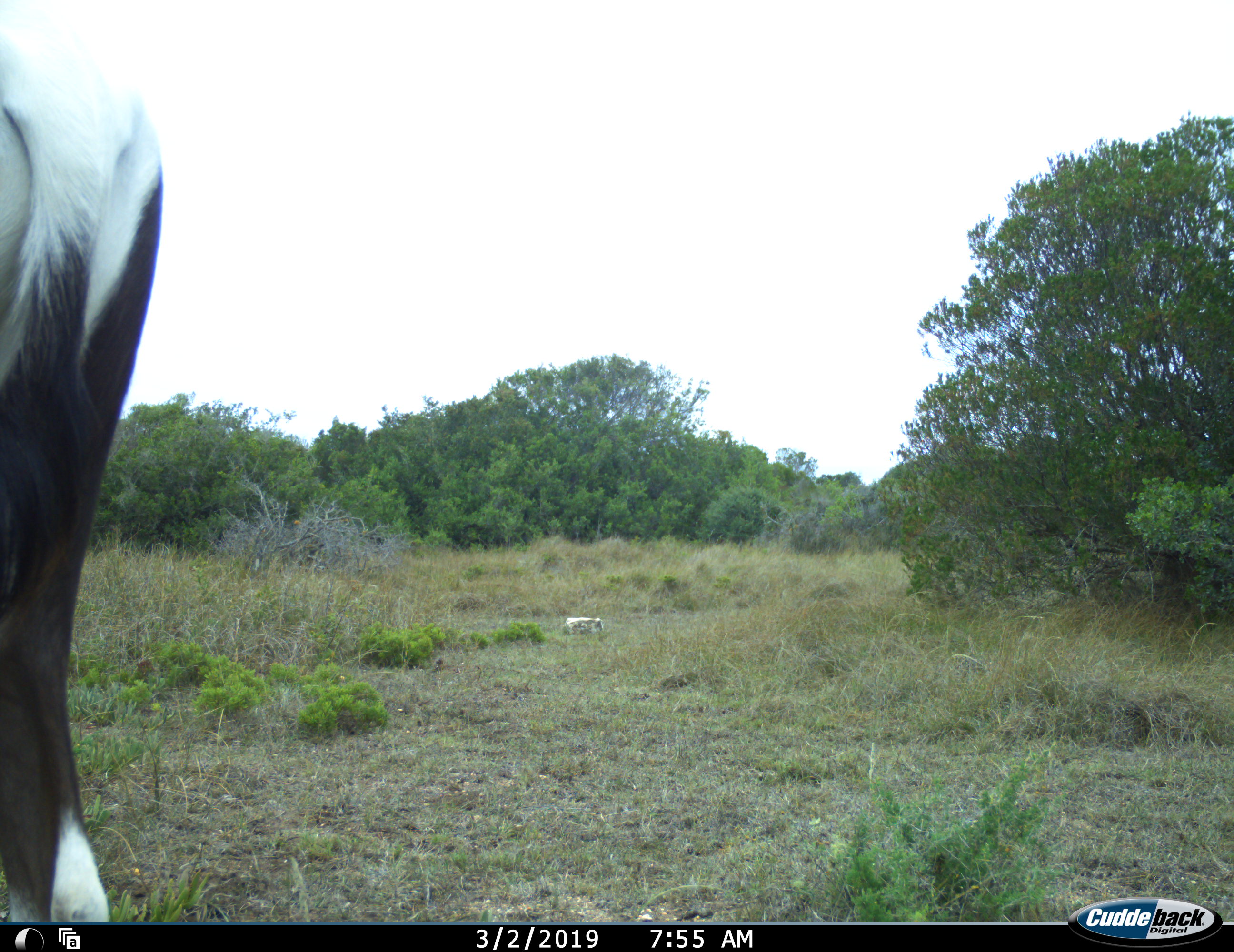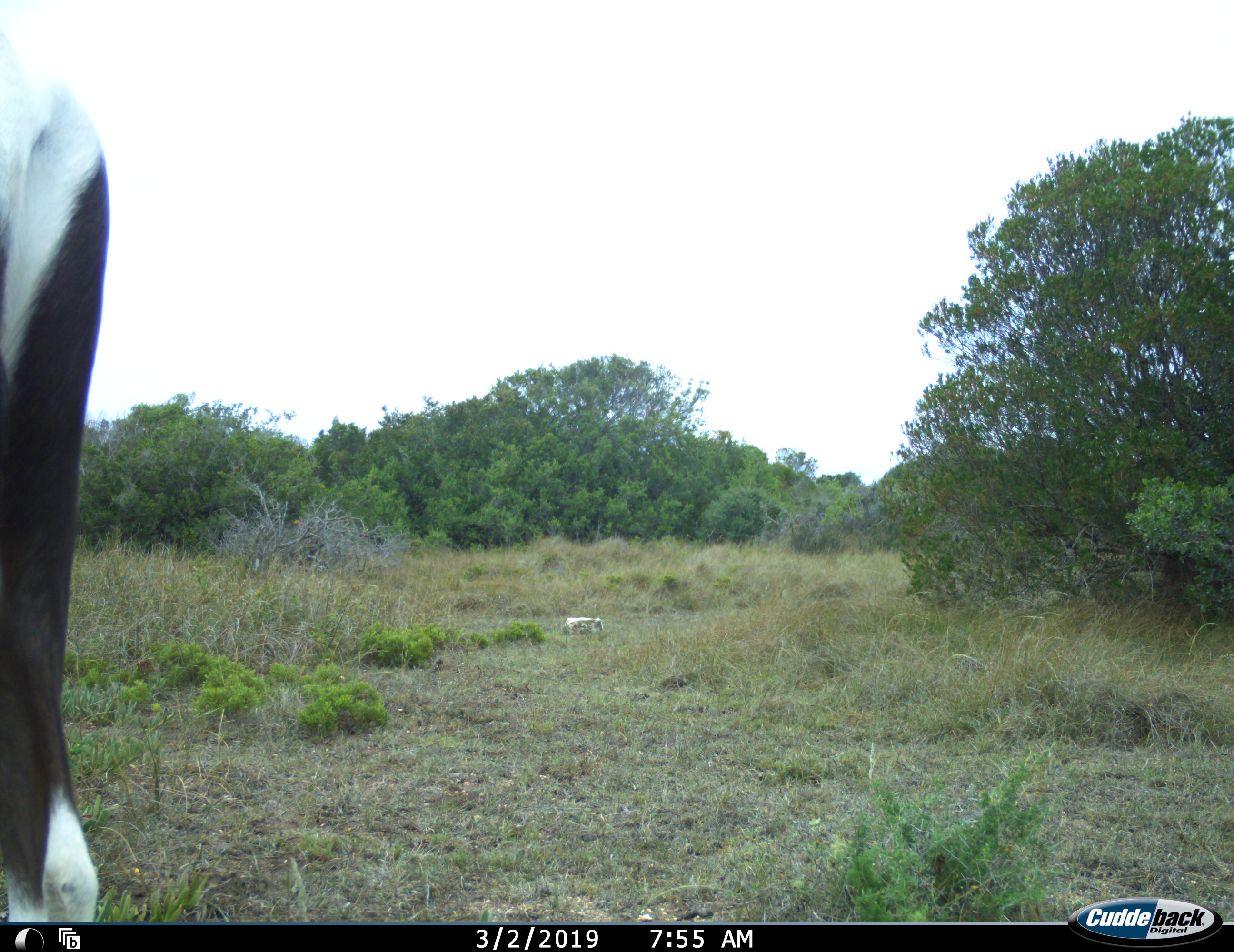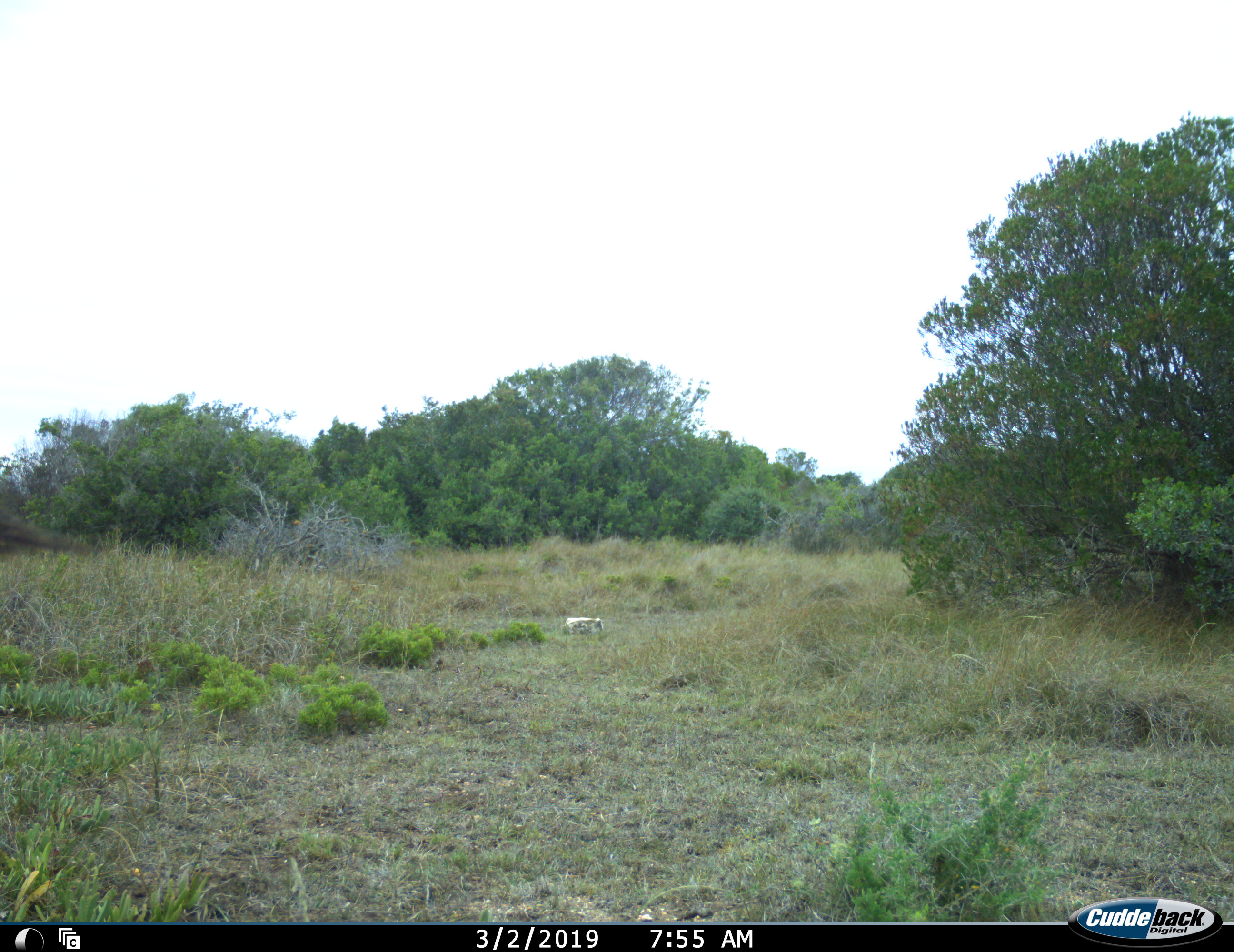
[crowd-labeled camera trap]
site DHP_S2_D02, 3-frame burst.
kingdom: Animalia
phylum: Chordata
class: Mammalia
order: Artiodactyla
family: Bovidae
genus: Damaliscus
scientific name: Damaliscus pygargus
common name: bontebok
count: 1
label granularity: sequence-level